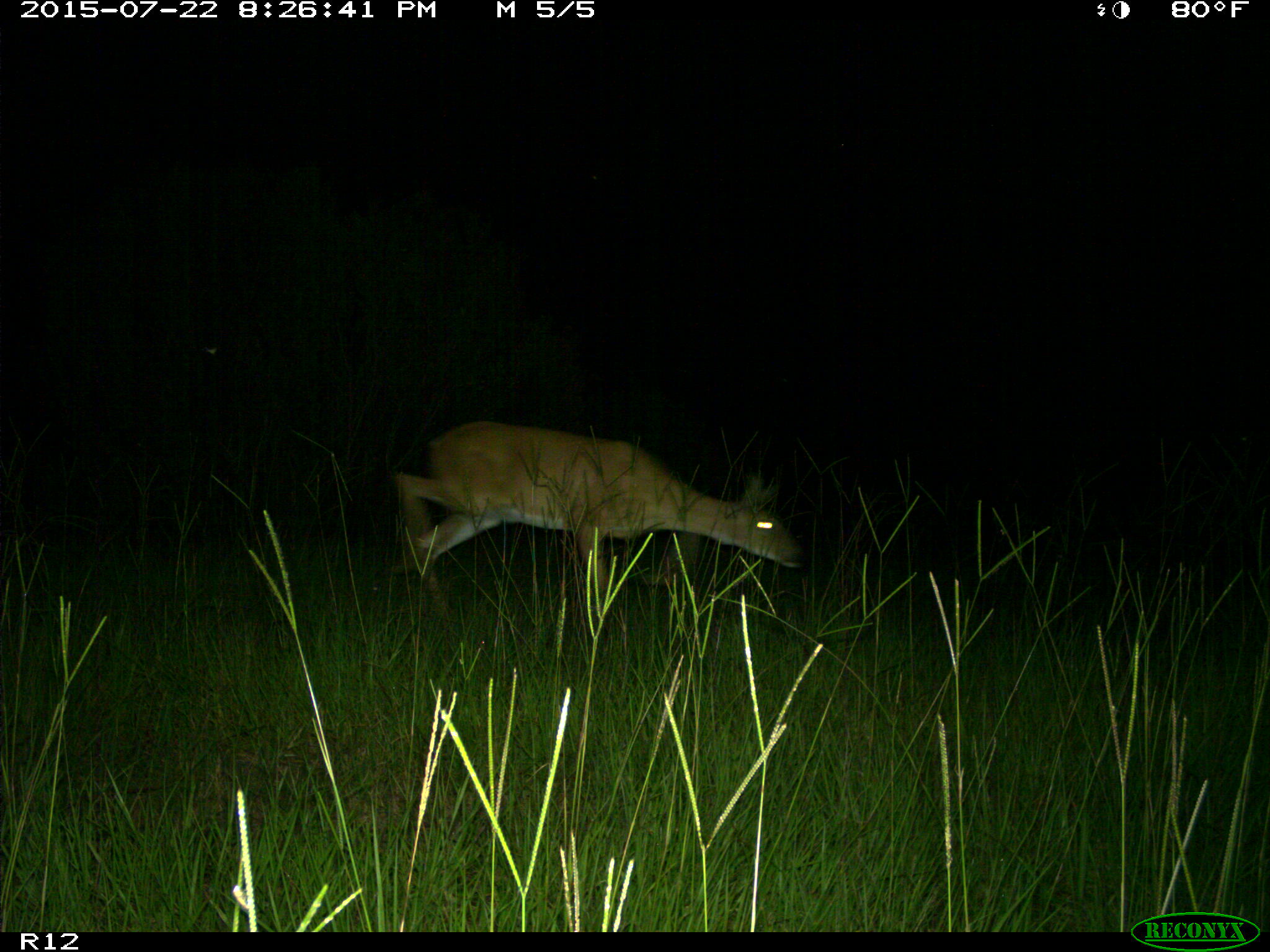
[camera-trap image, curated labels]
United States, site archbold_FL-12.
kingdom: Animalia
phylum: Chordata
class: Mammalia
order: Artiodactyla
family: Cervidae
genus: Odocoileus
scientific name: Odocoileus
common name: deer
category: unidentified deer